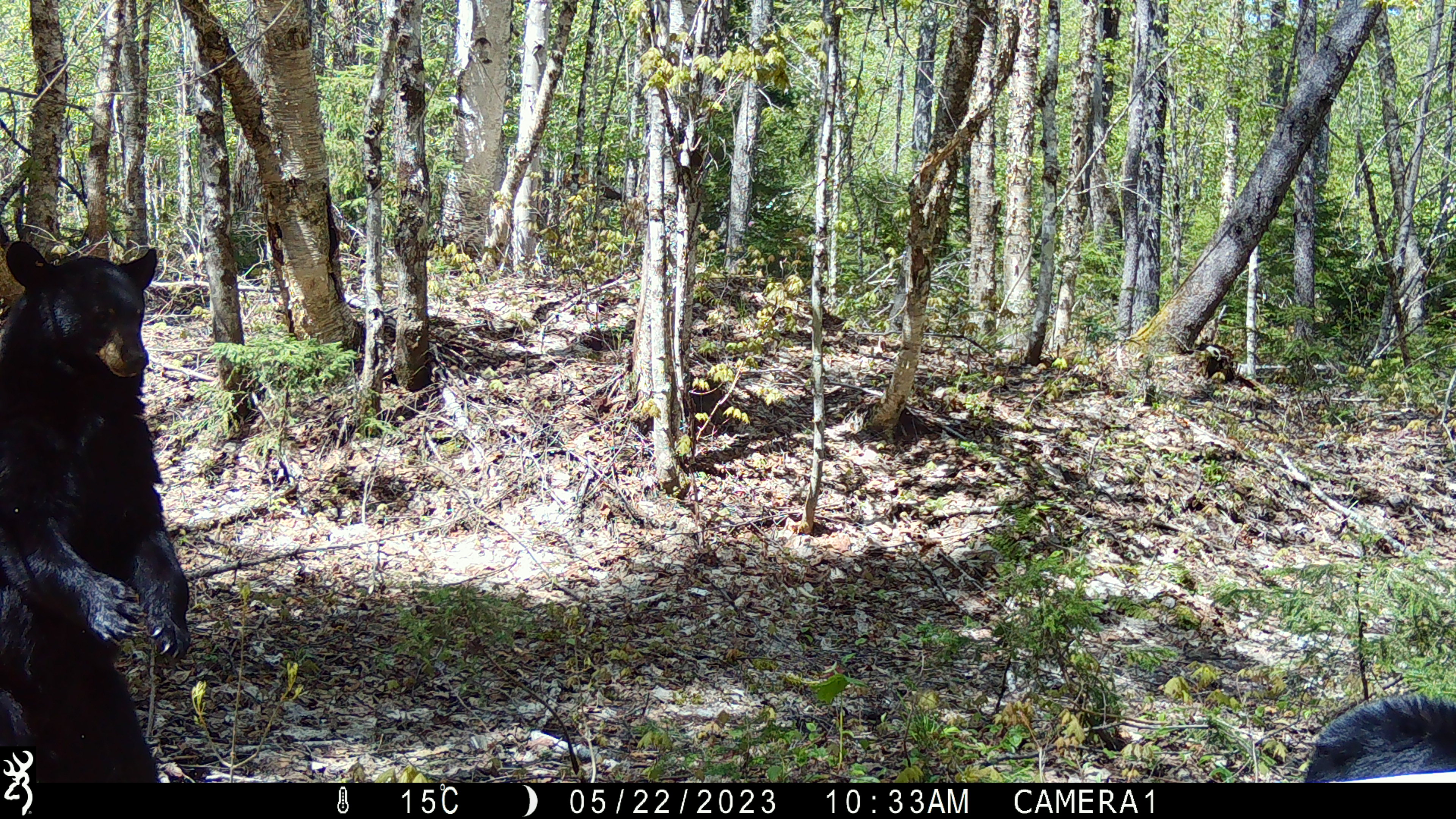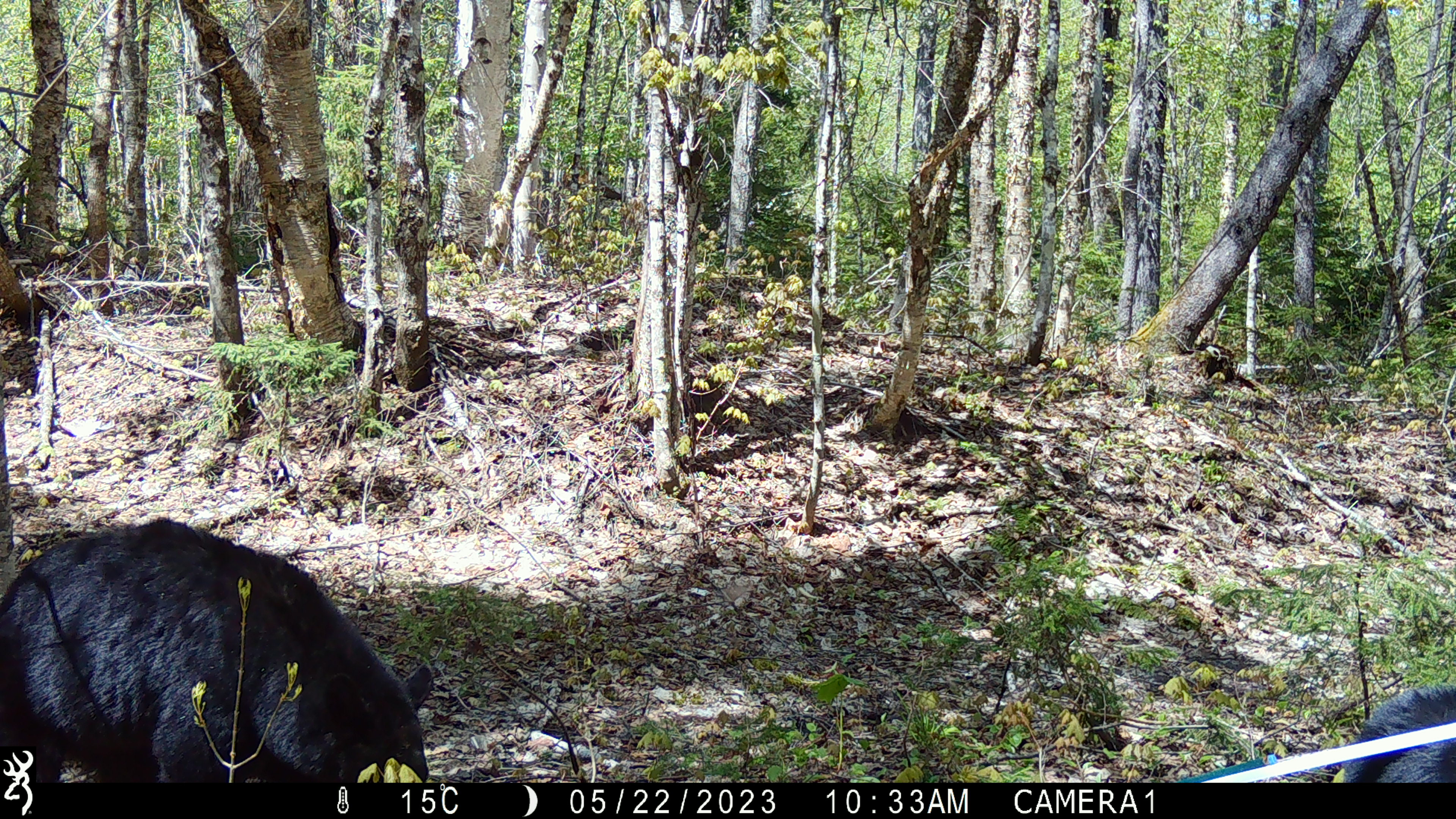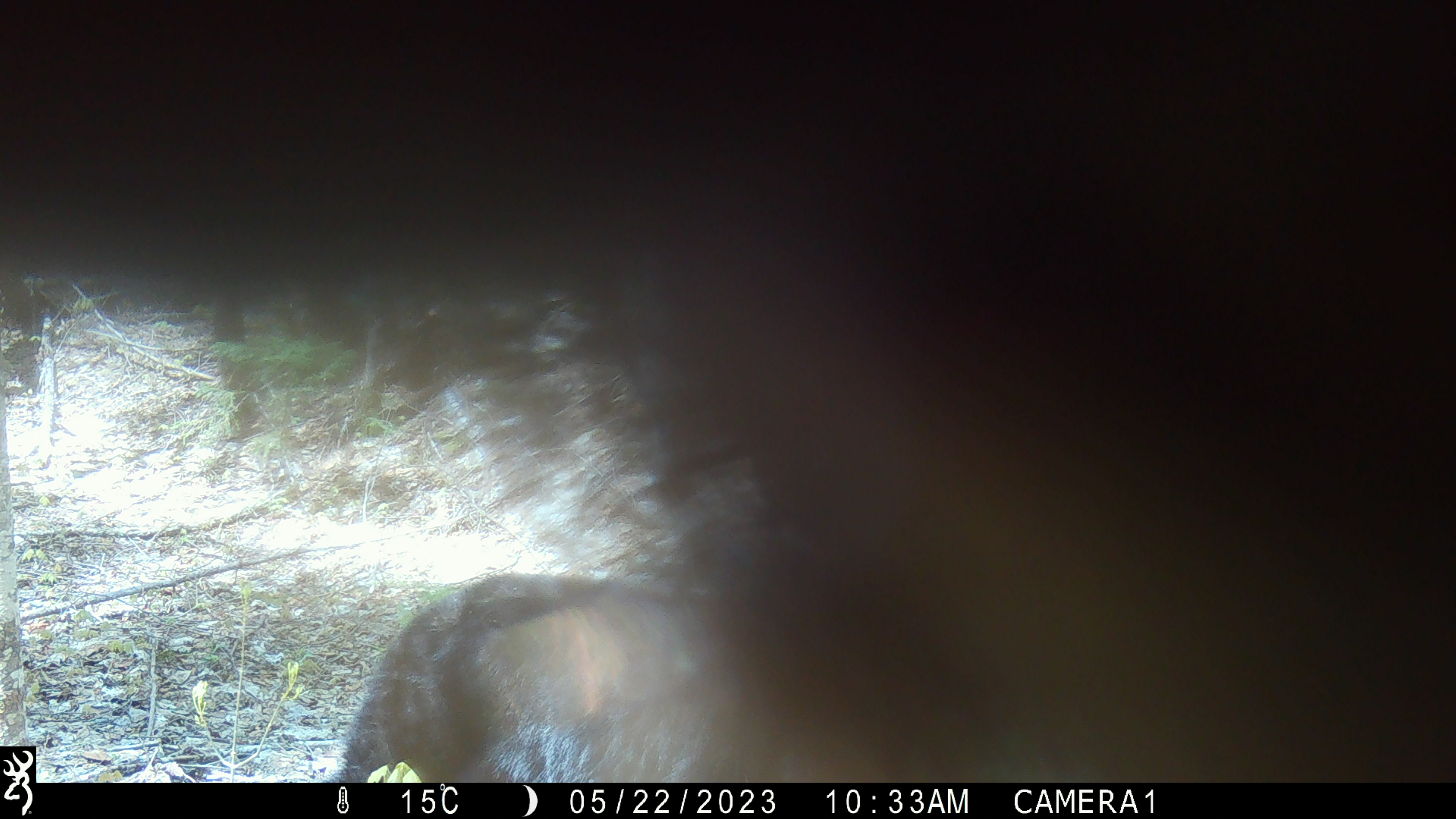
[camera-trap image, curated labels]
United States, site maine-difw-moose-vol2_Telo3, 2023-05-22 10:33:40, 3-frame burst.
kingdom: Animalia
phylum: Chordata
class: Mammalia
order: Carnivora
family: Ursidae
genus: Ursus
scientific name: Ursus americanus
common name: black bear